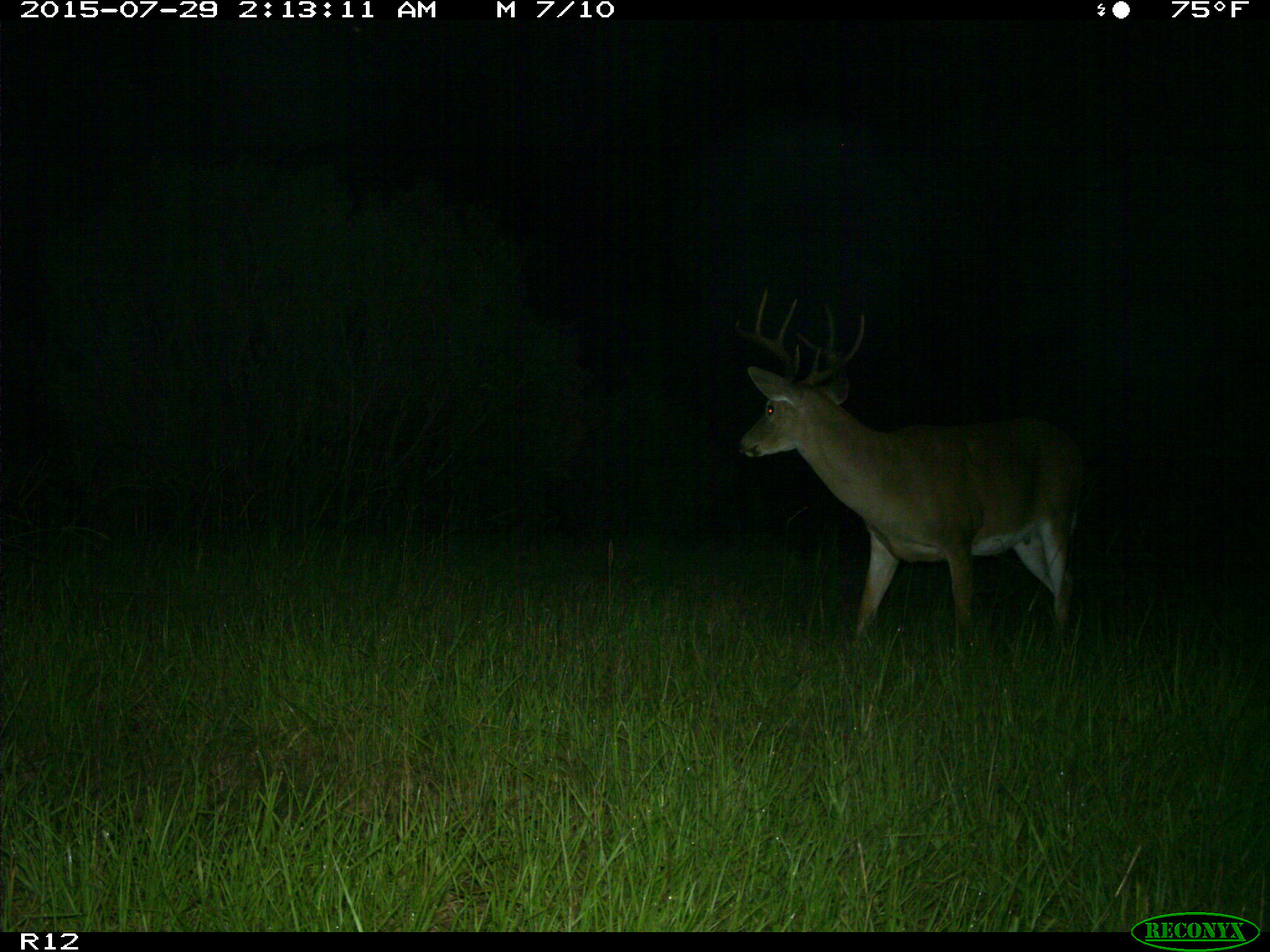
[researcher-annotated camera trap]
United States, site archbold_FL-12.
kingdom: Animalia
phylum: Chordata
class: Mammalia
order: Artiodactyla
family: Cervidae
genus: Odocoileus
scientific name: Odocoileus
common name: deer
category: unidentified deer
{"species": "unidentified deer (deer) (Odocoileus)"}